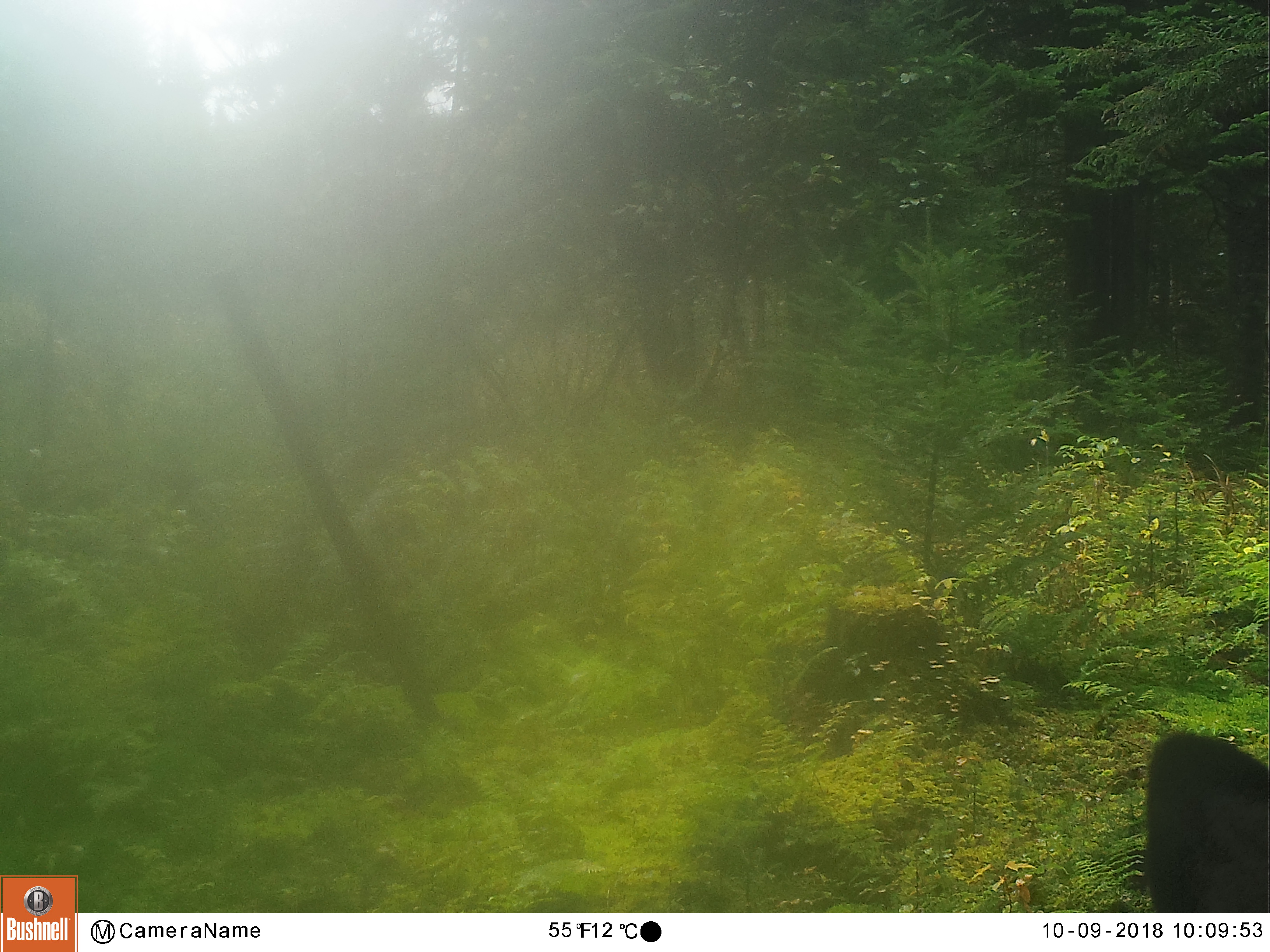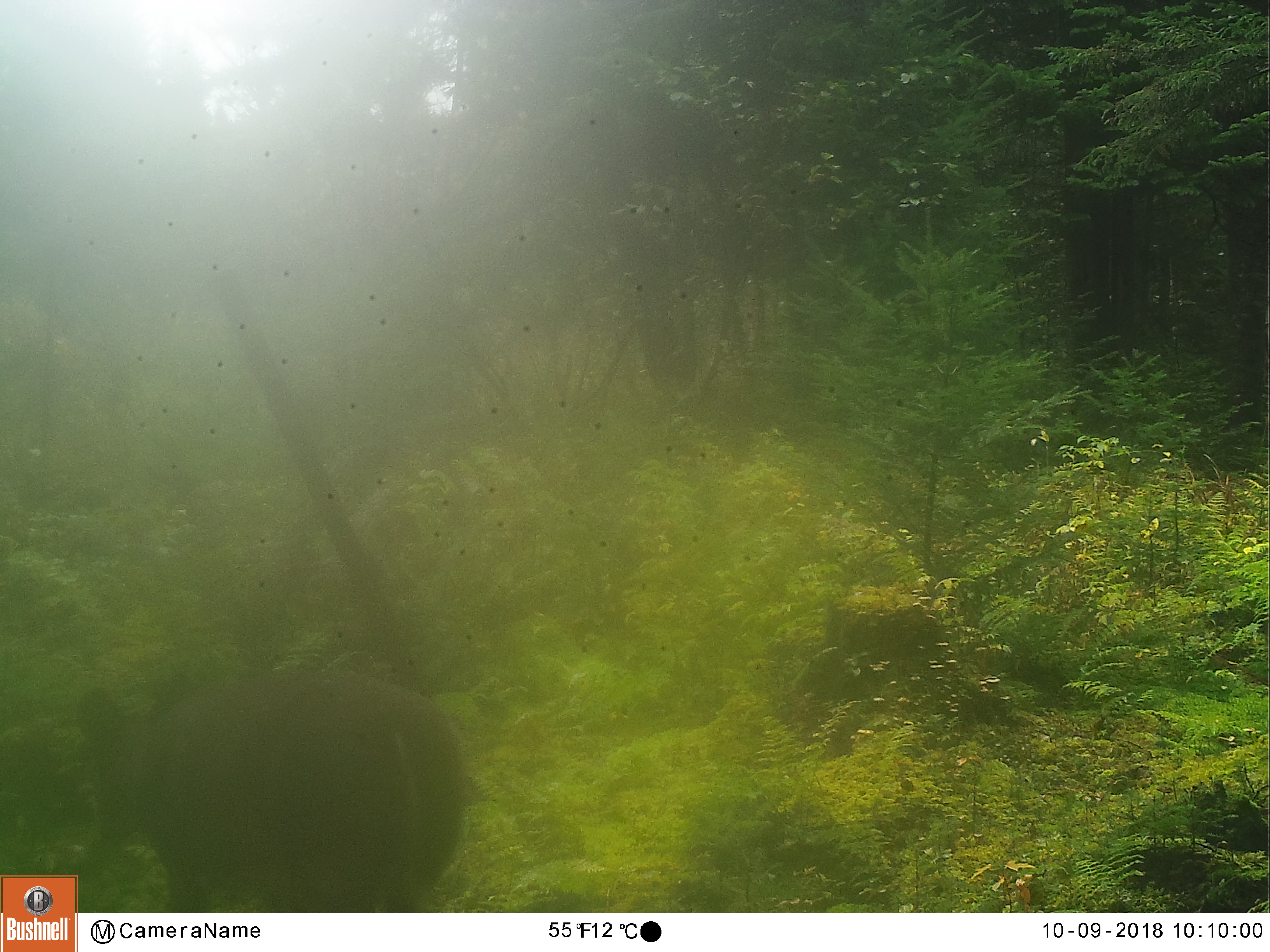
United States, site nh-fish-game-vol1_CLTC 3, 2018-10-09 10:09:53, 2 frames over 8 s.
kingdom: Animalia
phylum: Chordata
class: Mammalia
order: Artiodactyla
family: Cervidae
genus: Odocoileus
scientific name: Odocoileus virginianus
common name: white-tailed deer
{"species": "white-tailed deer (Odocoileus virginianus)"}